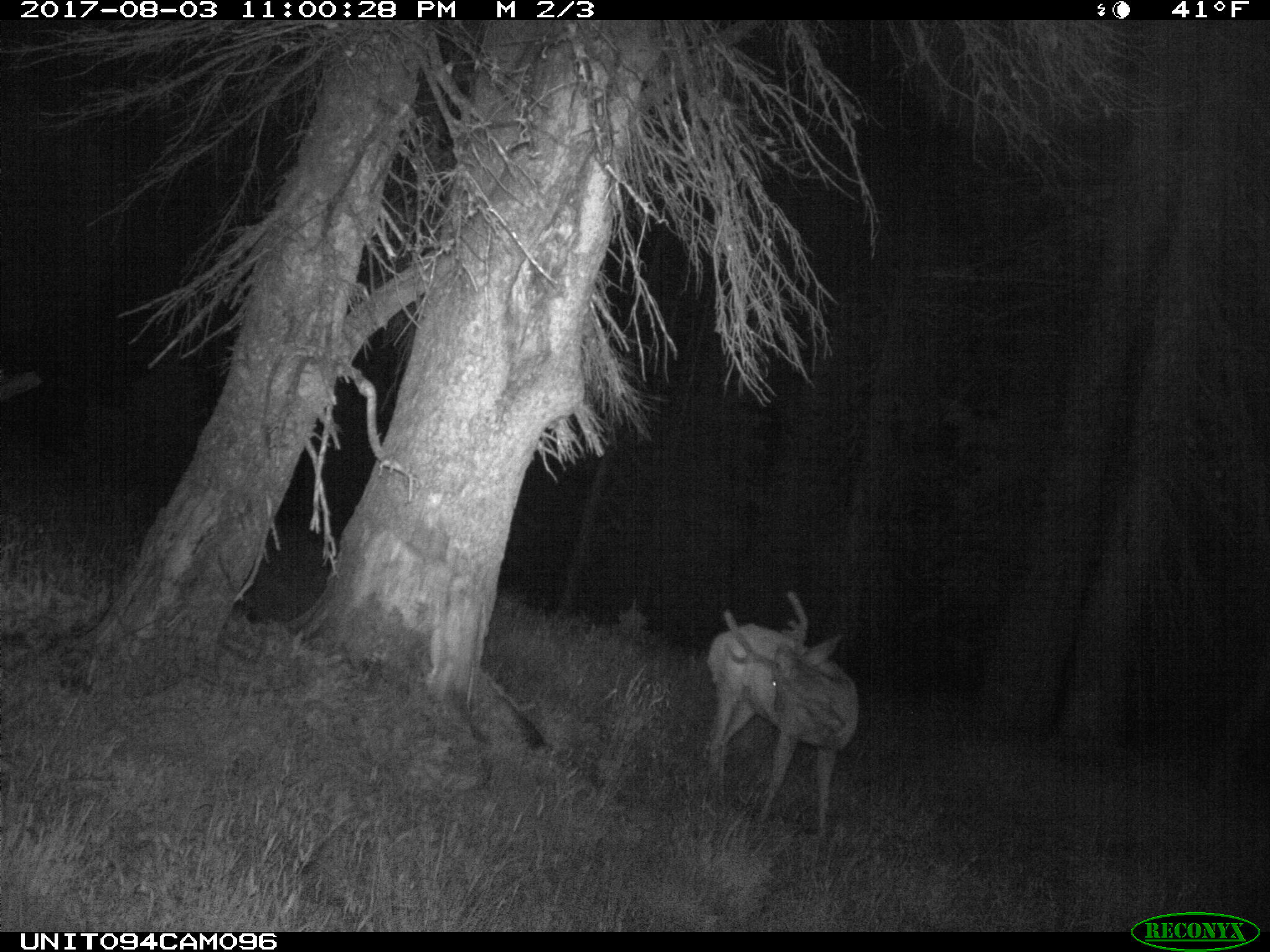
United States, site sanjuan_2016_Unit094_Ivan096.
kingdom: Animalia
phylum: Chordata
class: Mammalia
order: Artiodactyla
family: Cervidae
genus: Odocoileus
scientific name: Odocoileus hemionus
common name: mule deer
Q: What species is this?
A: Odocoileus hemionus (mule deer).